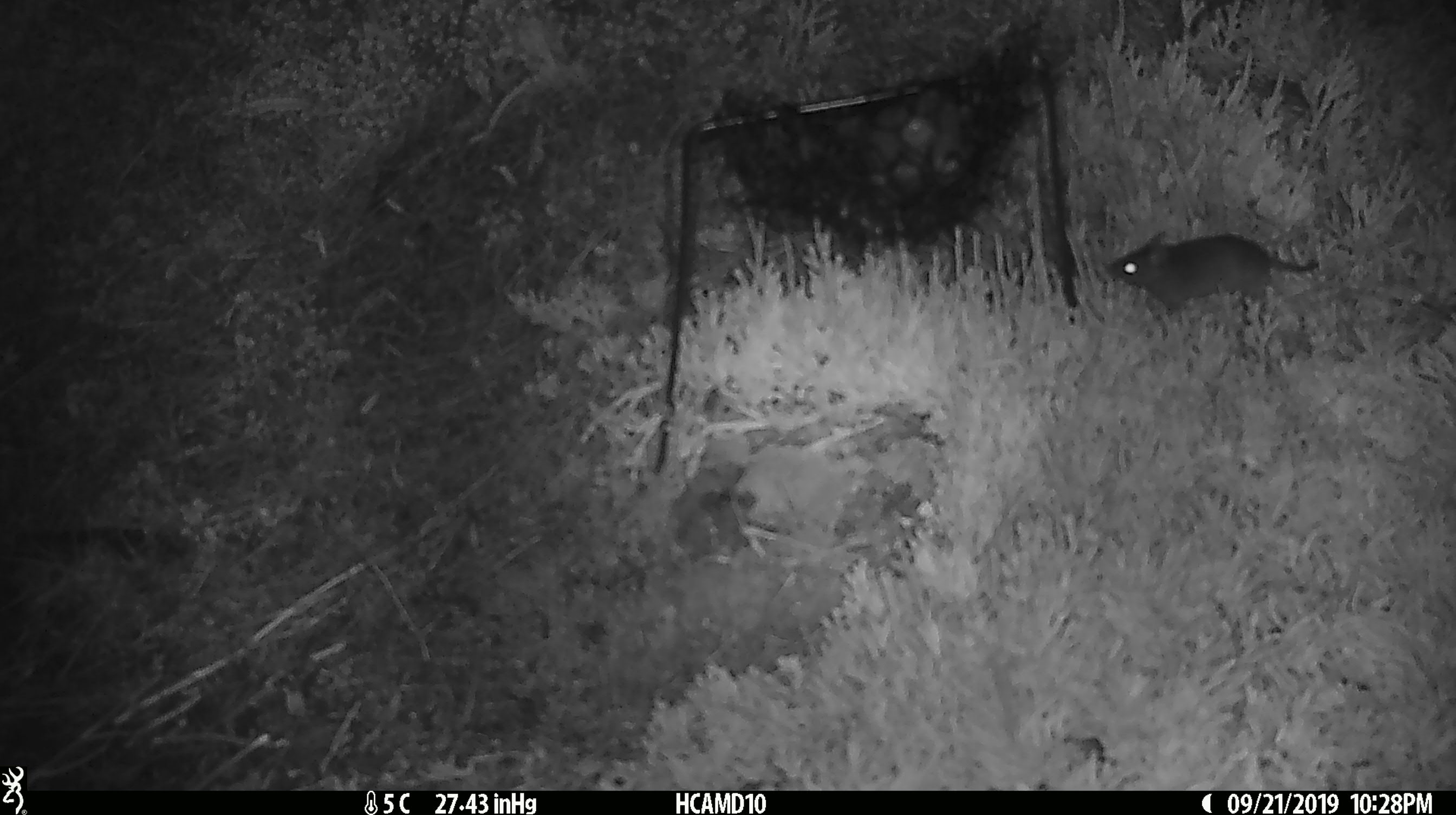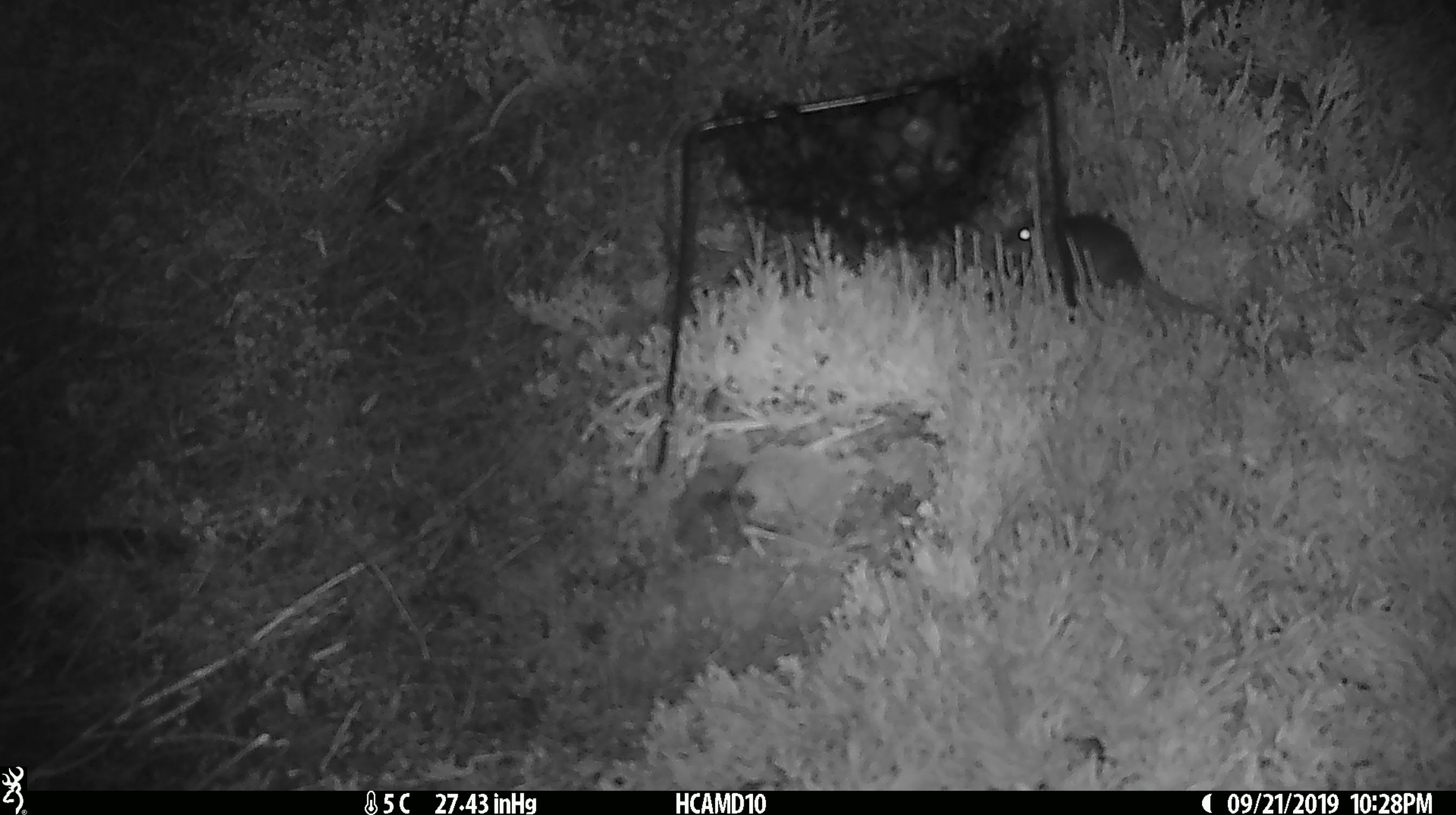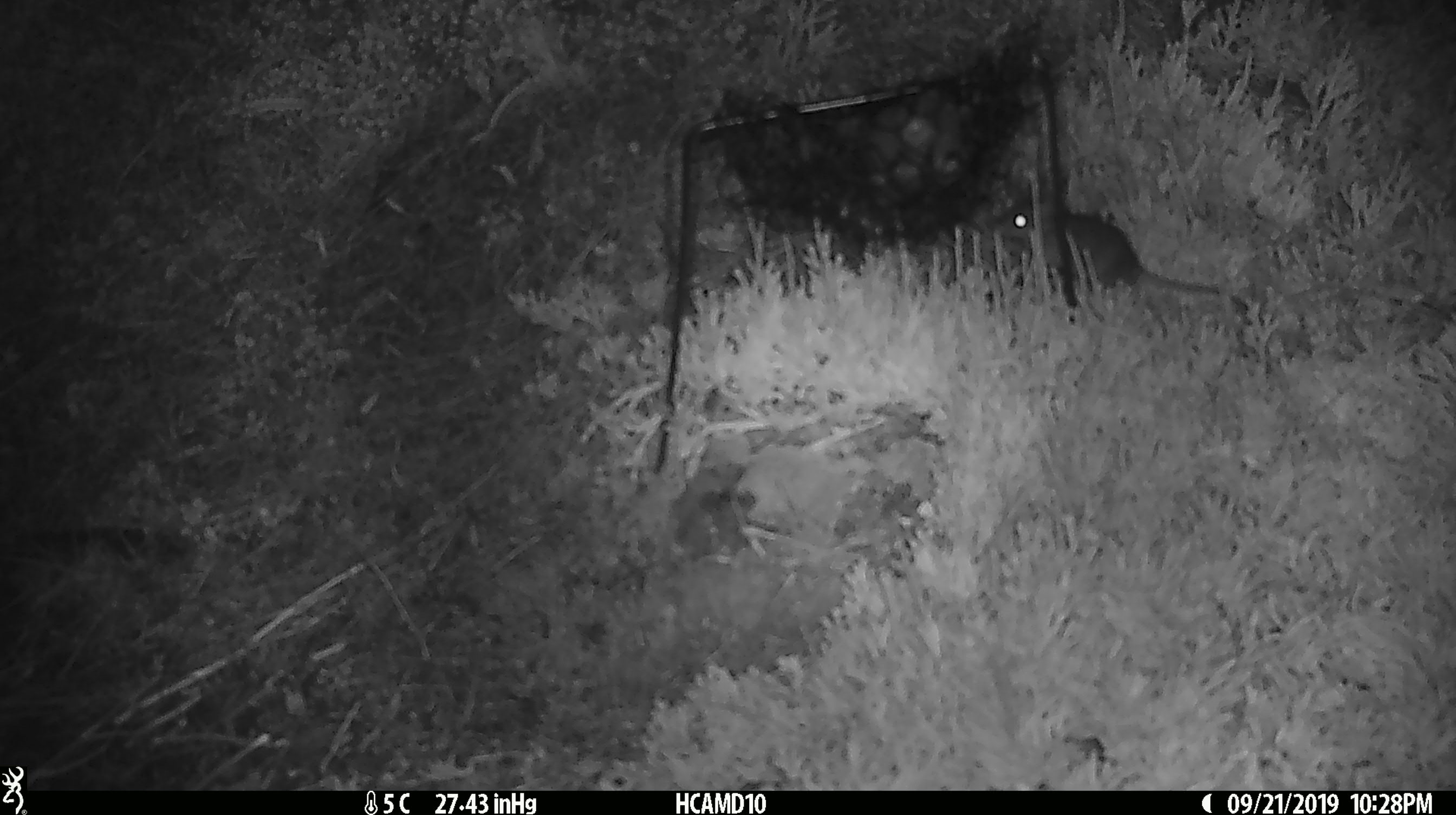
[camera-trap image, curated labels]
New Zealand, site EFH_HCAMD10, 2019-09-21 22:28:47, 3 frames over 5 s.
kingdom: Animalia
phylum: Chordata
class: Mammalia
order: Rodentia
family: Muridae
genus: Mus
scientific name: Mus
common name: mouse